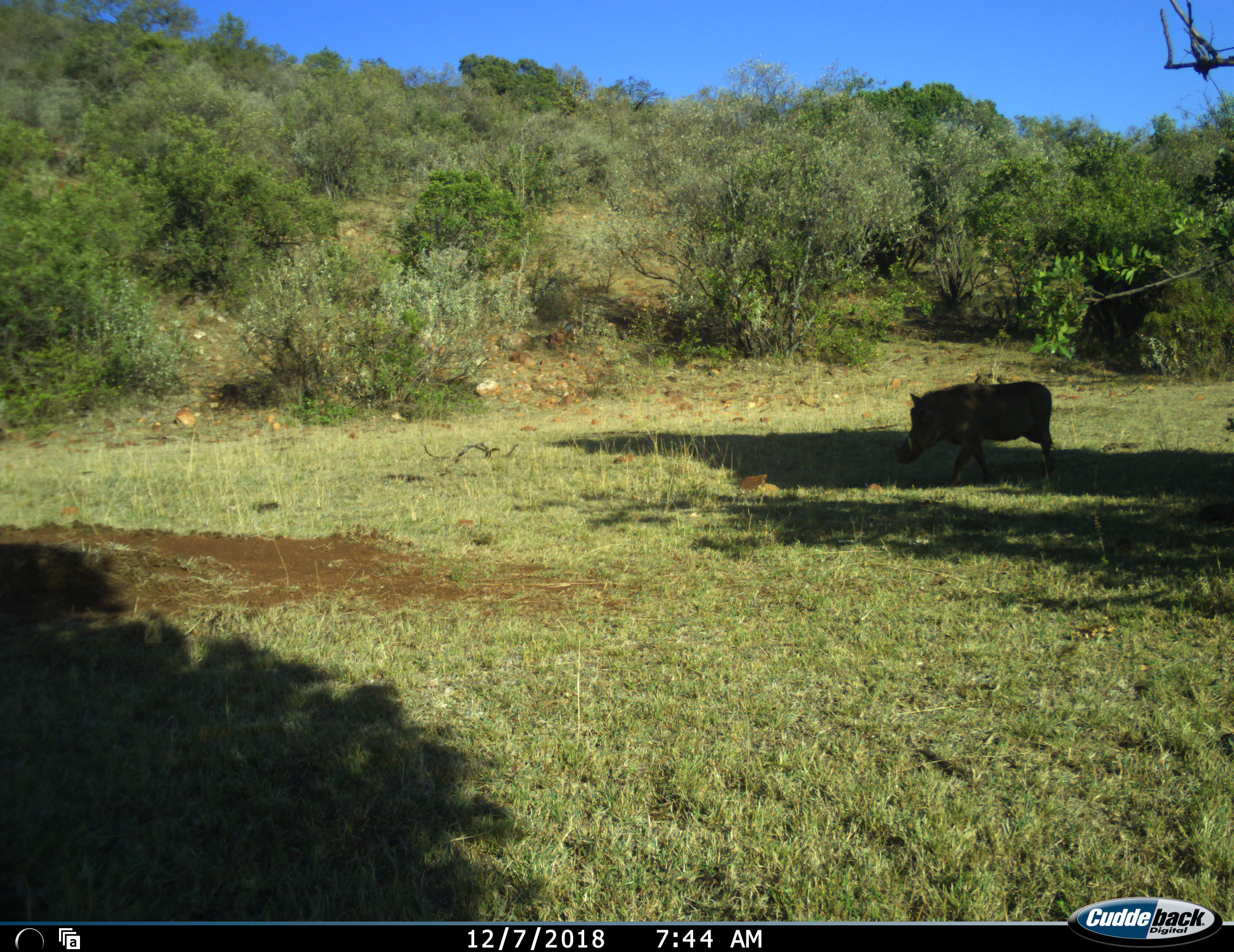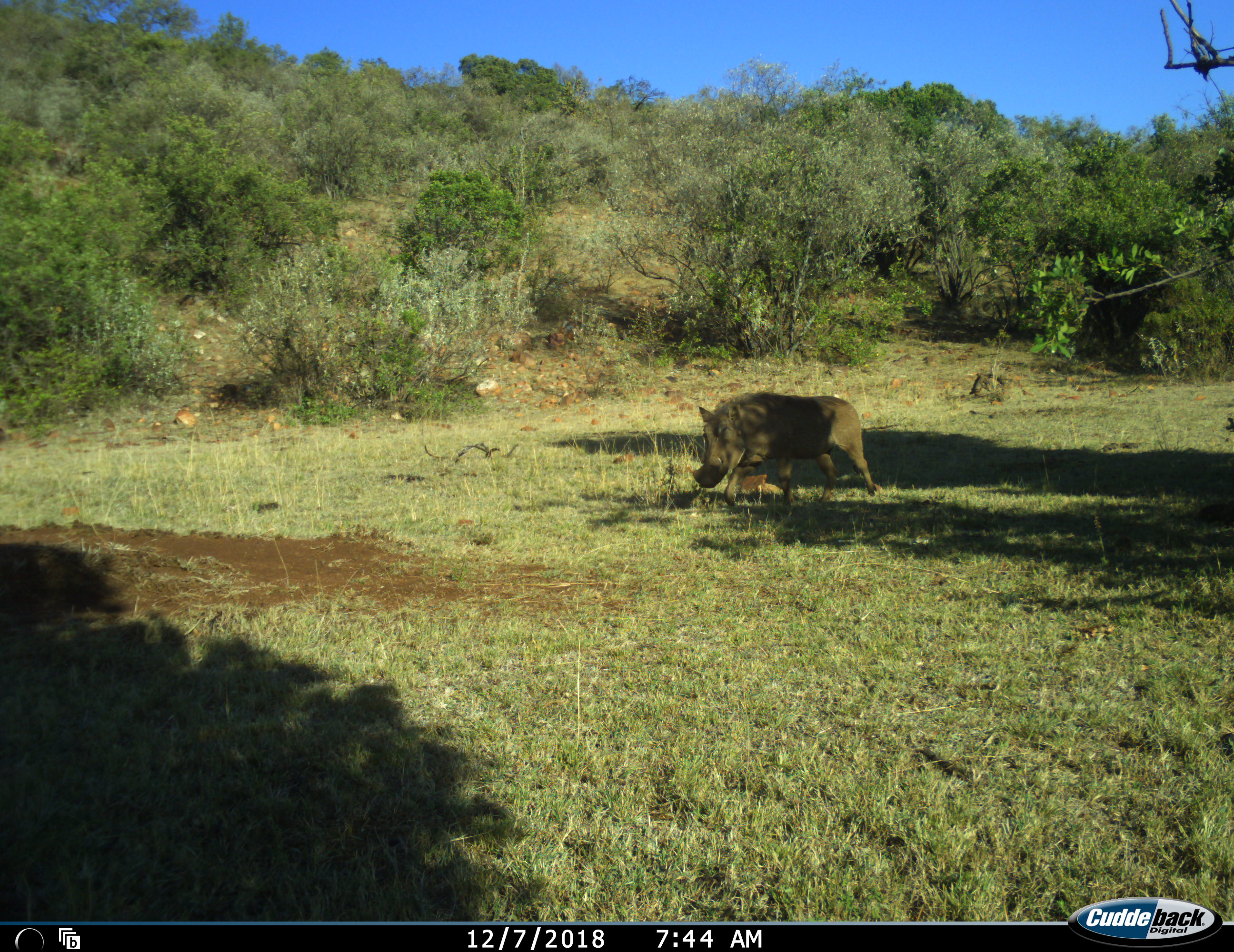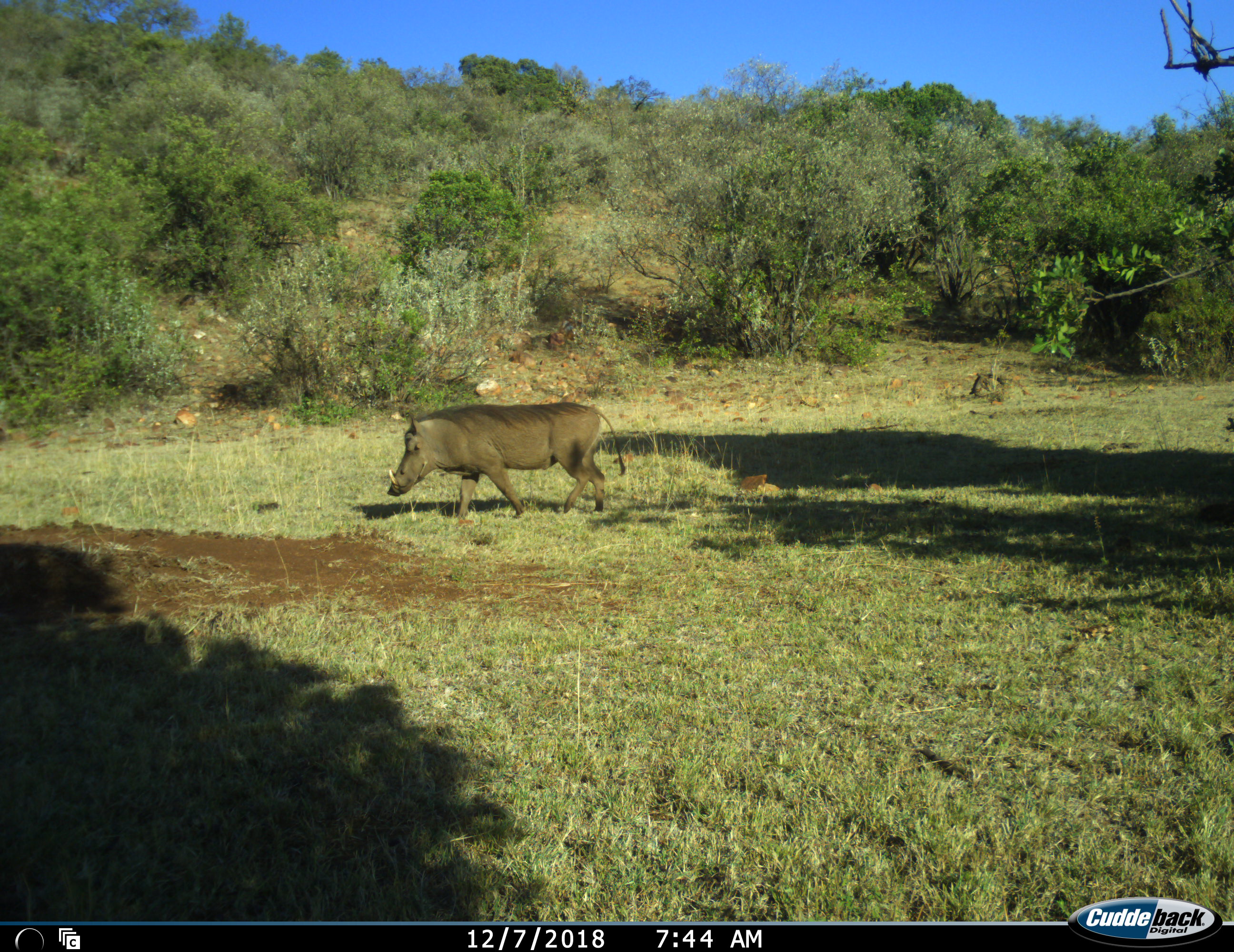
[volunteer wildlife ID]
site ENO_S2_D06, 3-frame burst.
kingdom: Animalia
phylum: Chordata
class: Mammalia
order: Artiodactyla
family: Suidae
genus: Phacochoerus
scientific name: Phacochoerus africanus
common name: warthog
Warthog (Phacochoerus africanus), count 1. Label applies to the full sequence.